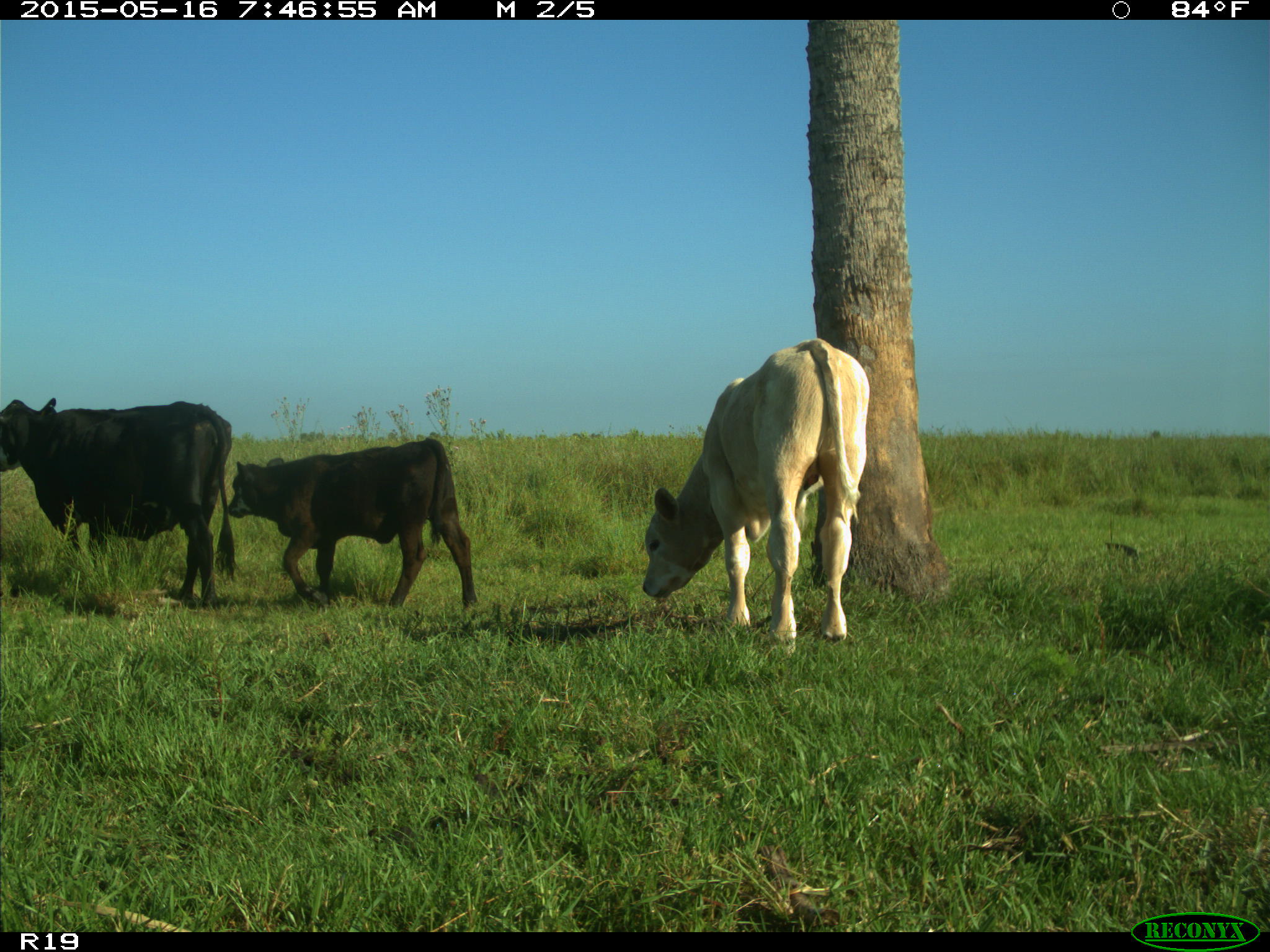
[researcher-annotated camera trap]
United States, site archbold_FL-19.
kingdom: Animalia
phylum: Chordata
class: Mammalia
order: Artiodactyla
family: Bovidae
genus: Bos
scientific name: Bos taurus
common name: domestic cow